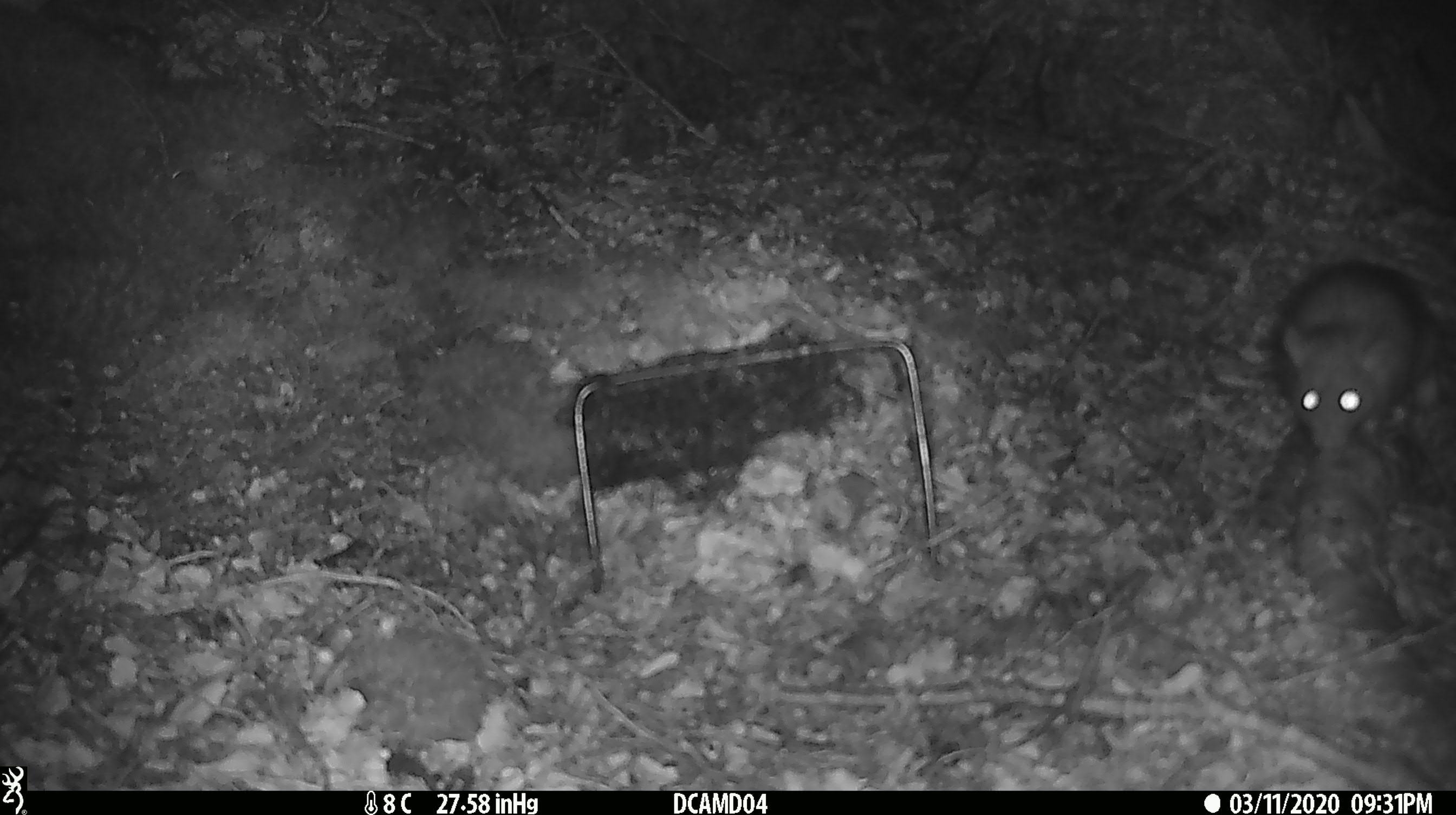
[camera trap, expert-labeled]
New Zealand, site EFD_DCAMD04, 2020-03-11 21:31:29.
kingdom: Animalia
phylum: Chordata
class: Mammalia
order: Rodentia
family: Muridae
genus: Rattus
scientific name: Rattus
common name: rat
Rat (Rattus).